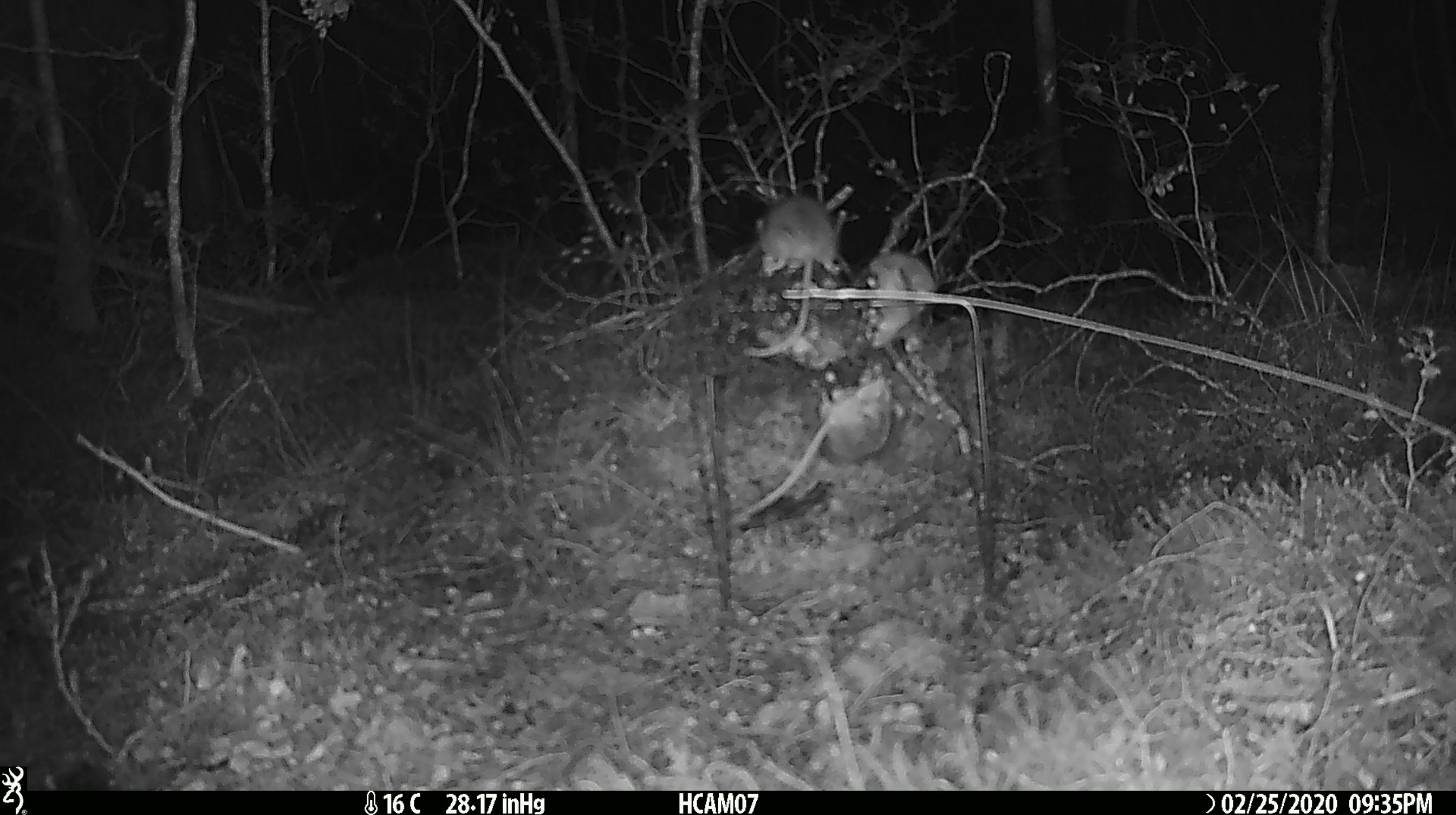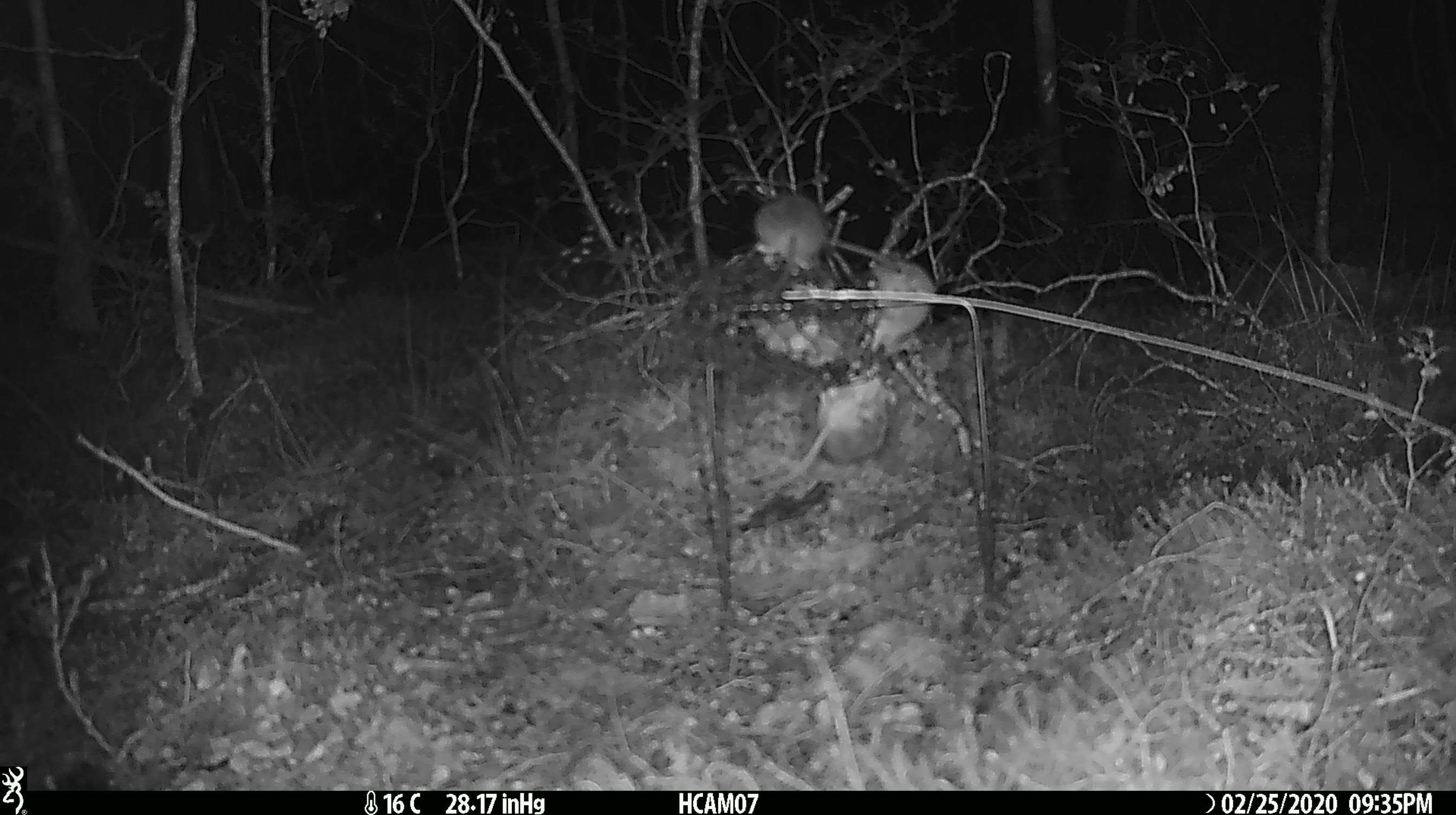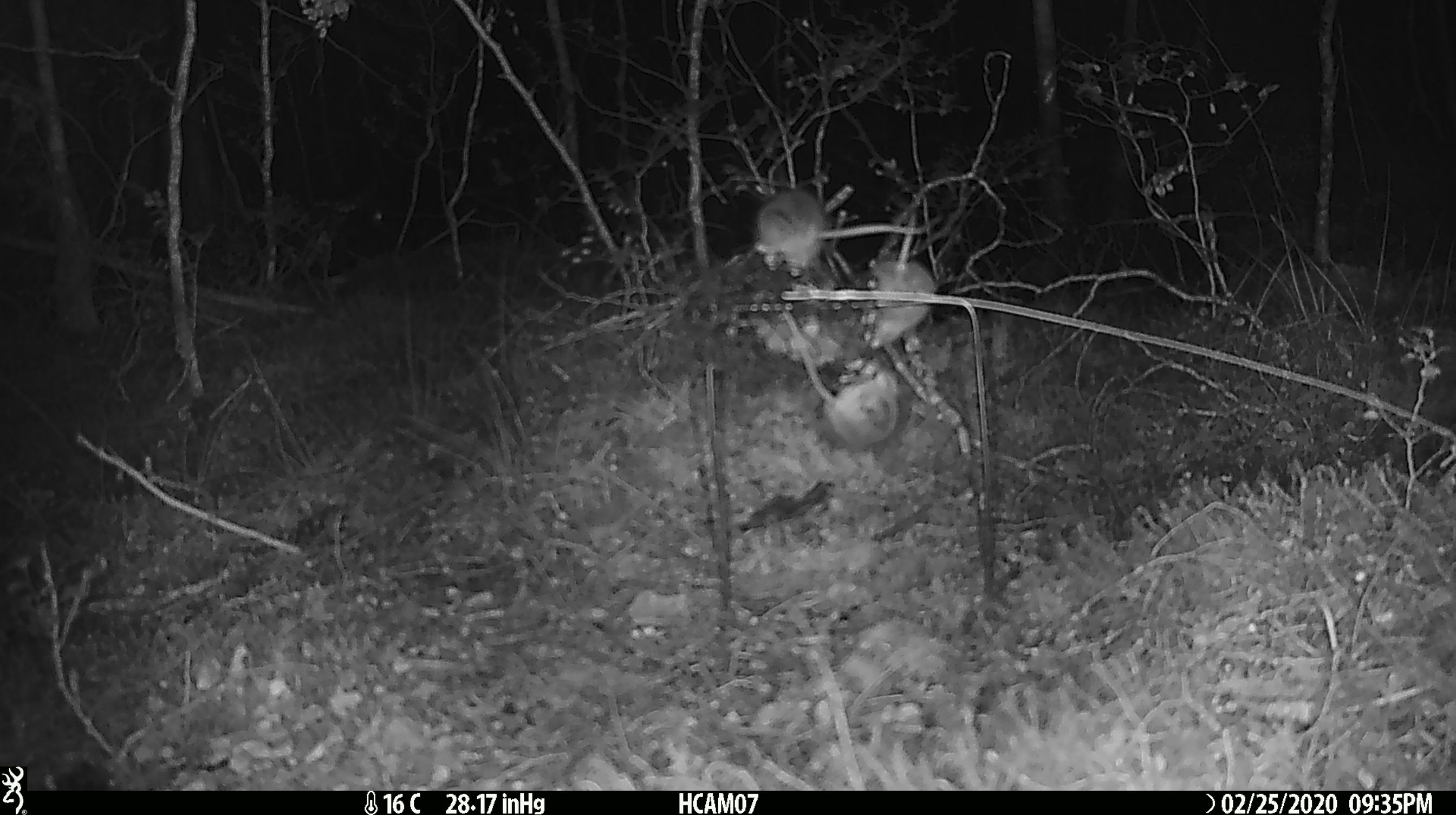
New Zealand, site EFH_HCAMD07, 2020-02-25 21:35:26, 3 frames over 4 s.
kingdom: Animalia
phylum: Chordata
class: Mammalia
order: Rodentia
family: Muridae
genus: Mus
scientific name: Mus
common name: mouse